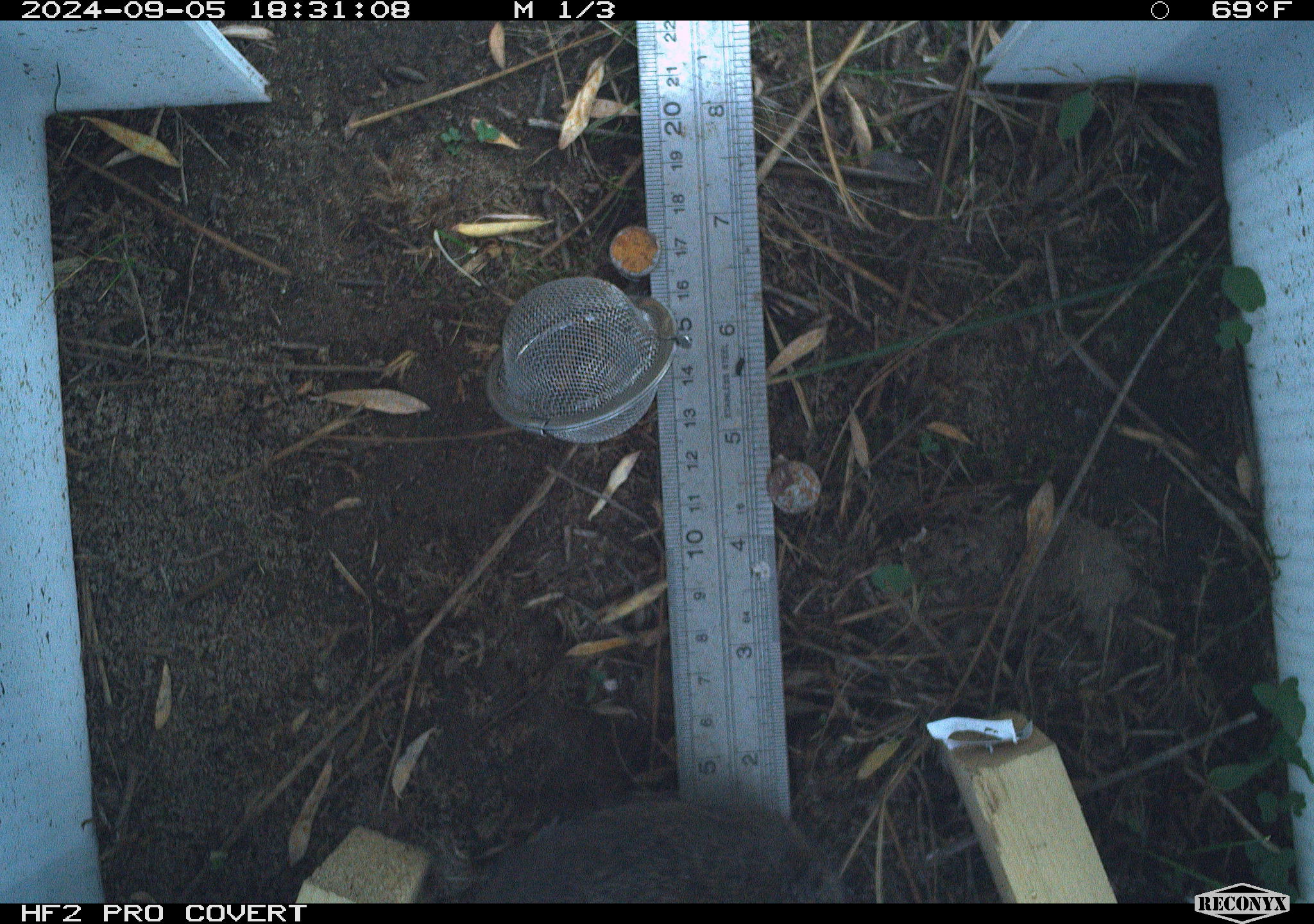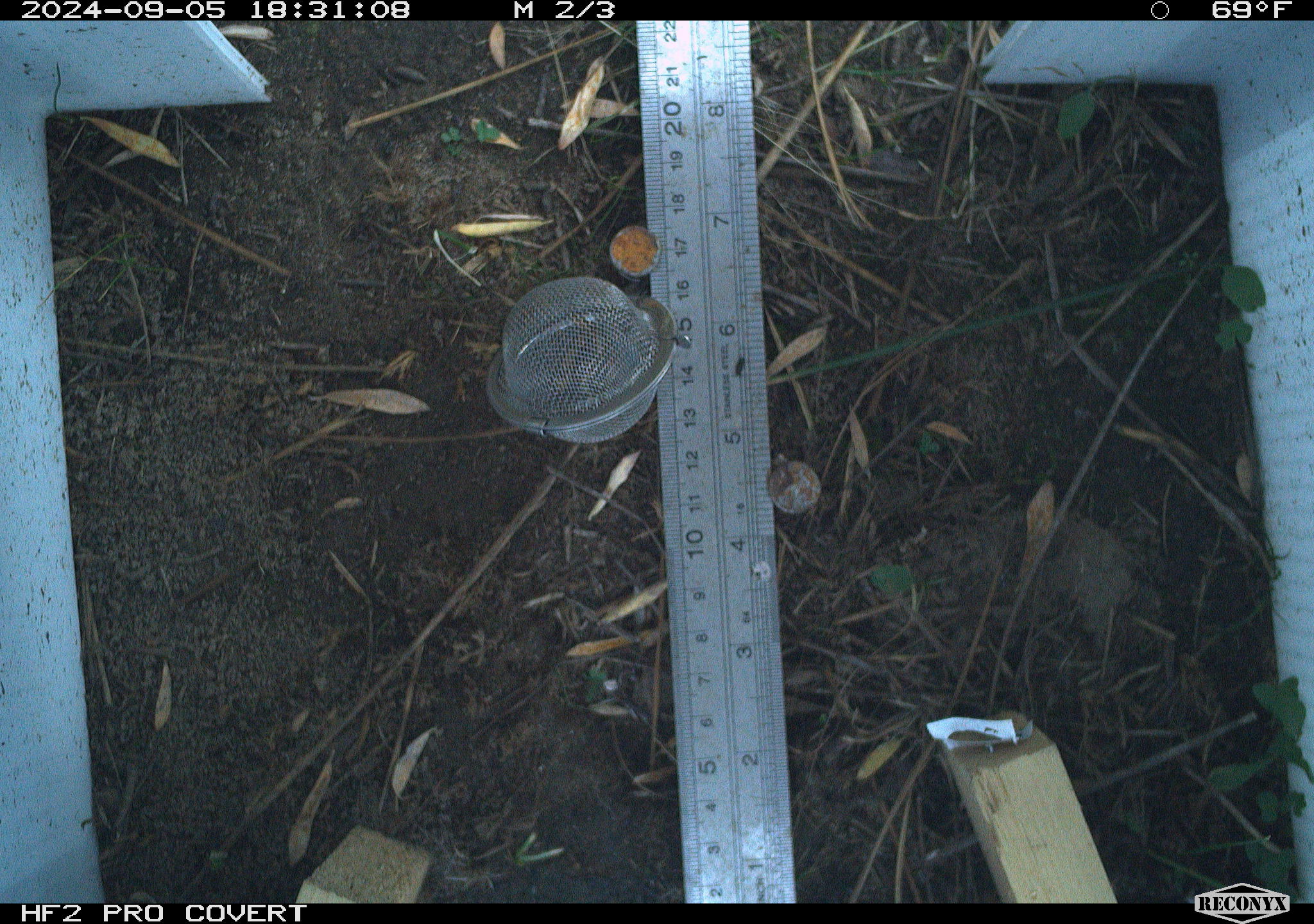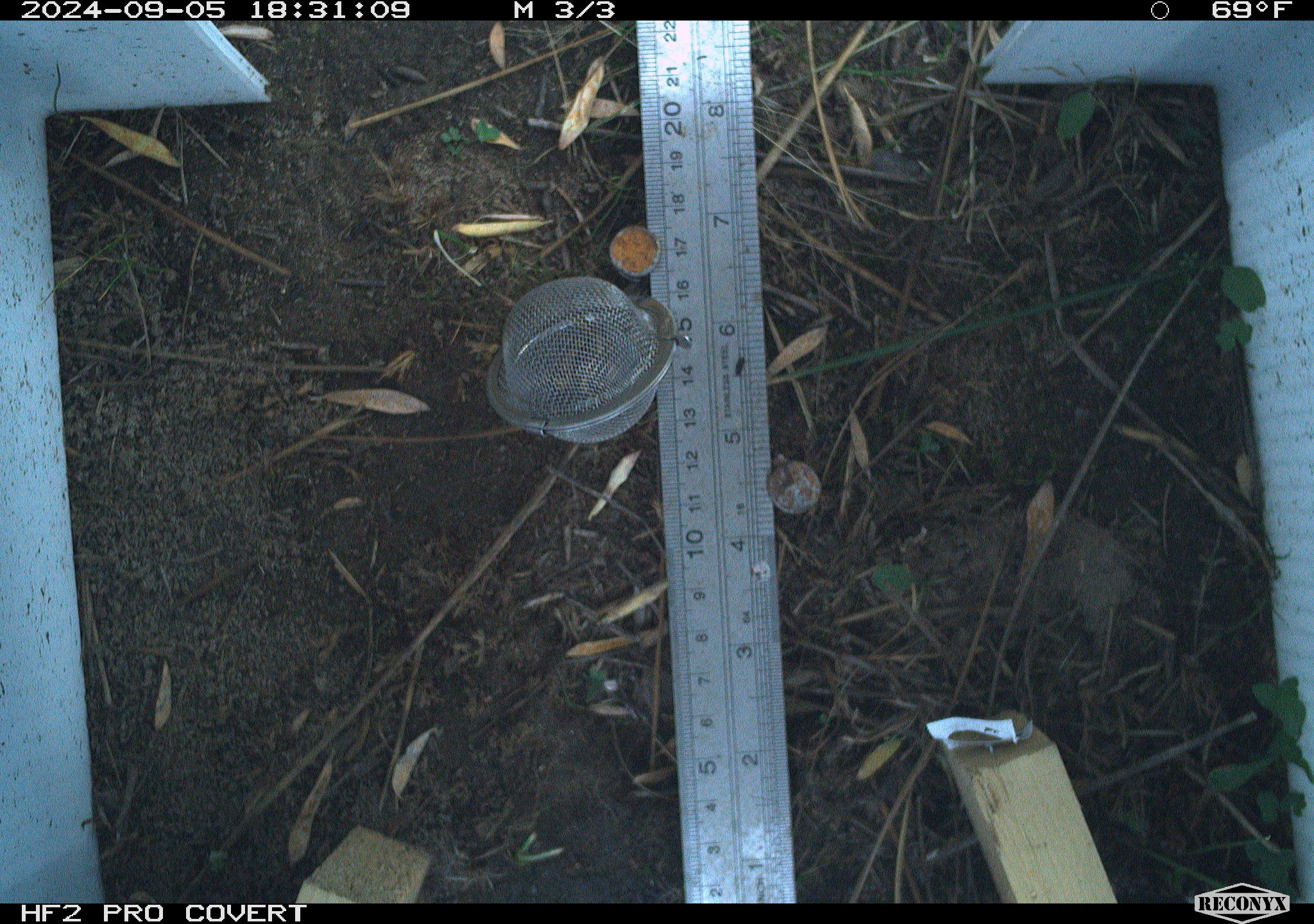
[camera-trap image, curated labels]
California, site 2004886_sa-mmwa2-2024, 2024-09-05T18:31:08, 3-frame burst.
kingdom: Animalia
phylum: Chordata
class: Mammalia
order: Rodentia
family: Cricetidae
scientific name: Arvicolinae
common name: voles, lemmings, and muskrats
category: arvicolinae subfamily